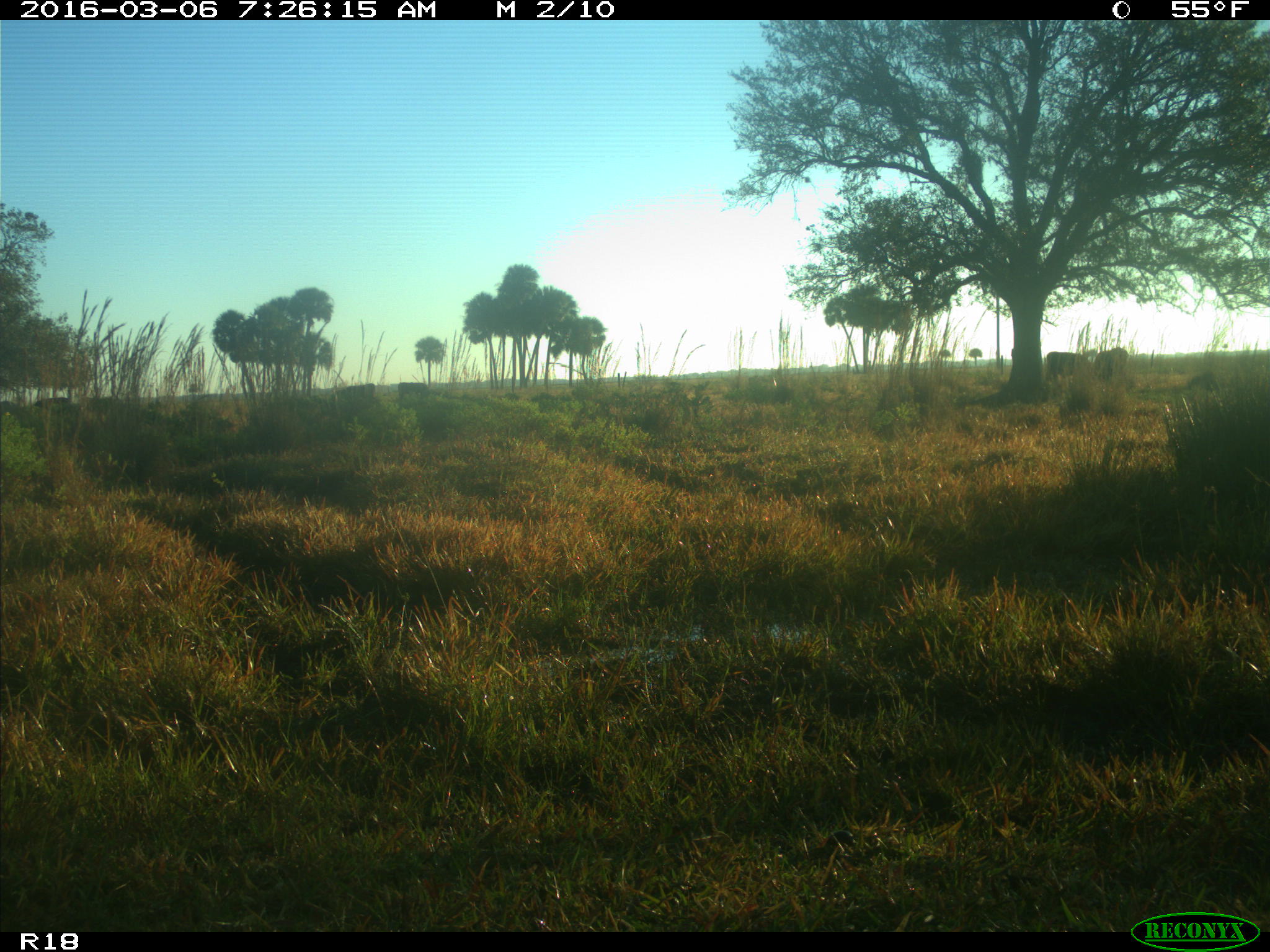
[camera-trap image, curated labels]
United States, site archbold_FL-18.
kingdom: Animalia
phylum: Chordata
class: Mammalia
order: Artiodactyla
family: Bovidae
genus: Bos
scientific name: Bos taurus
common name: domestic cow